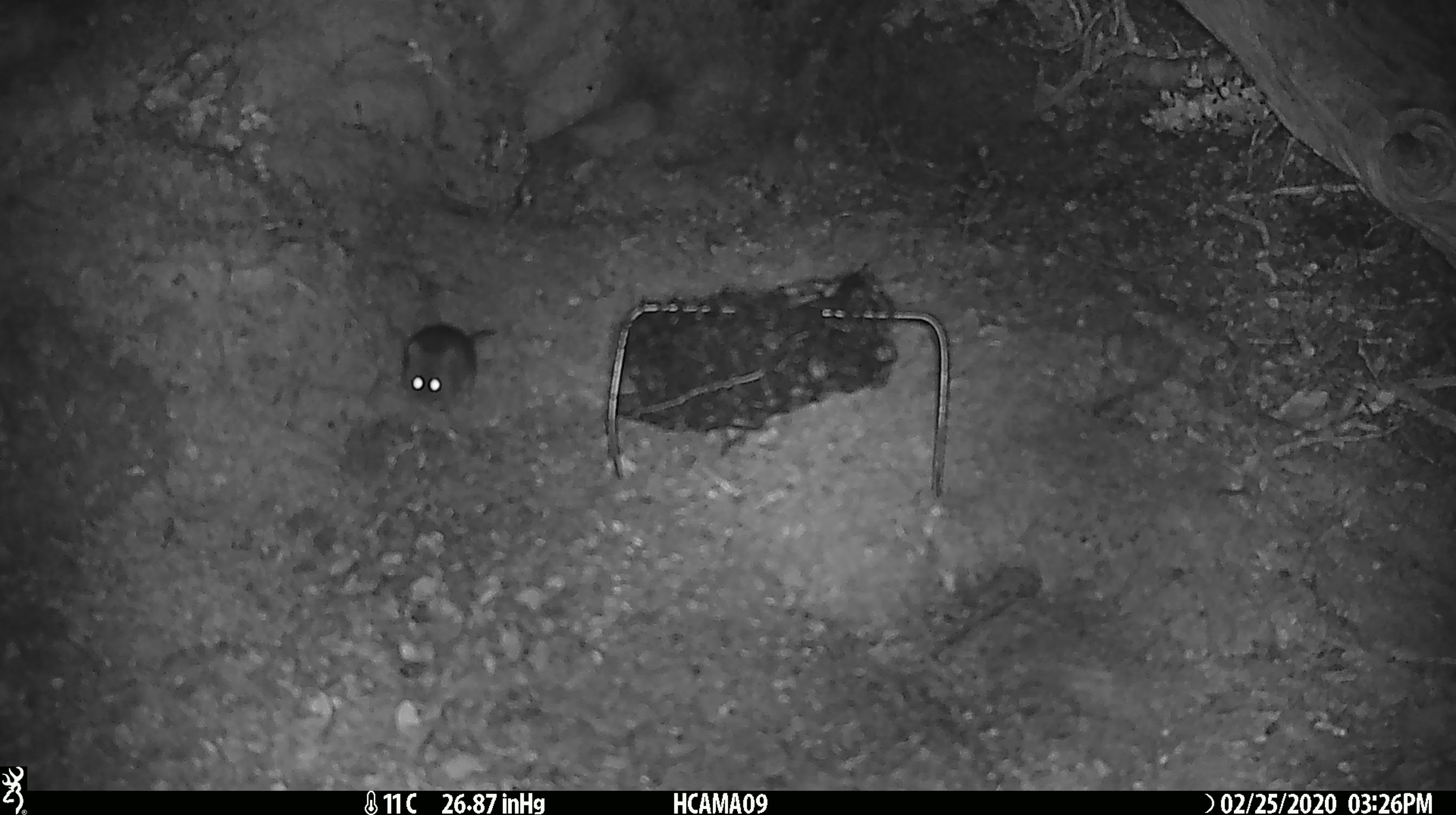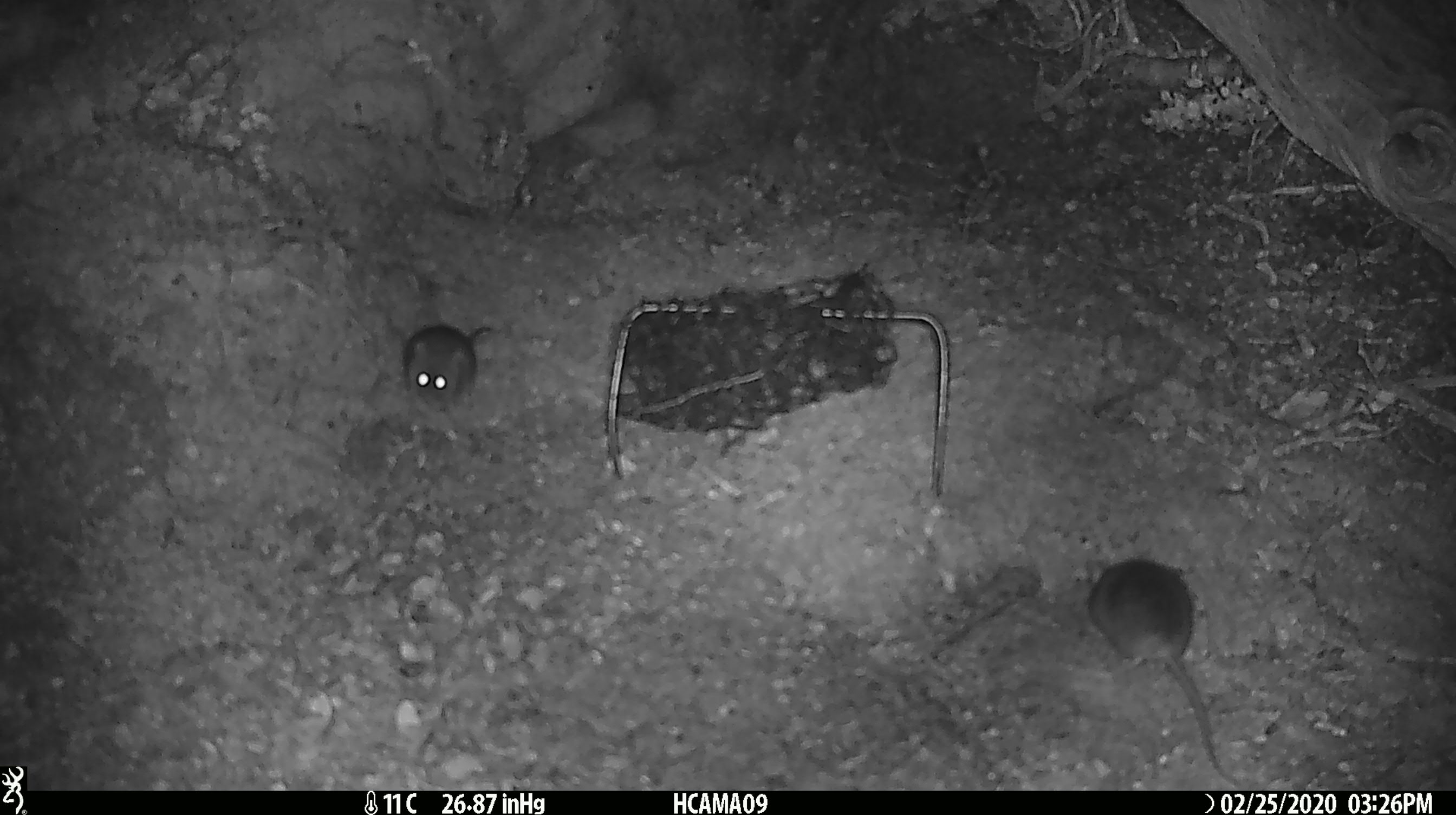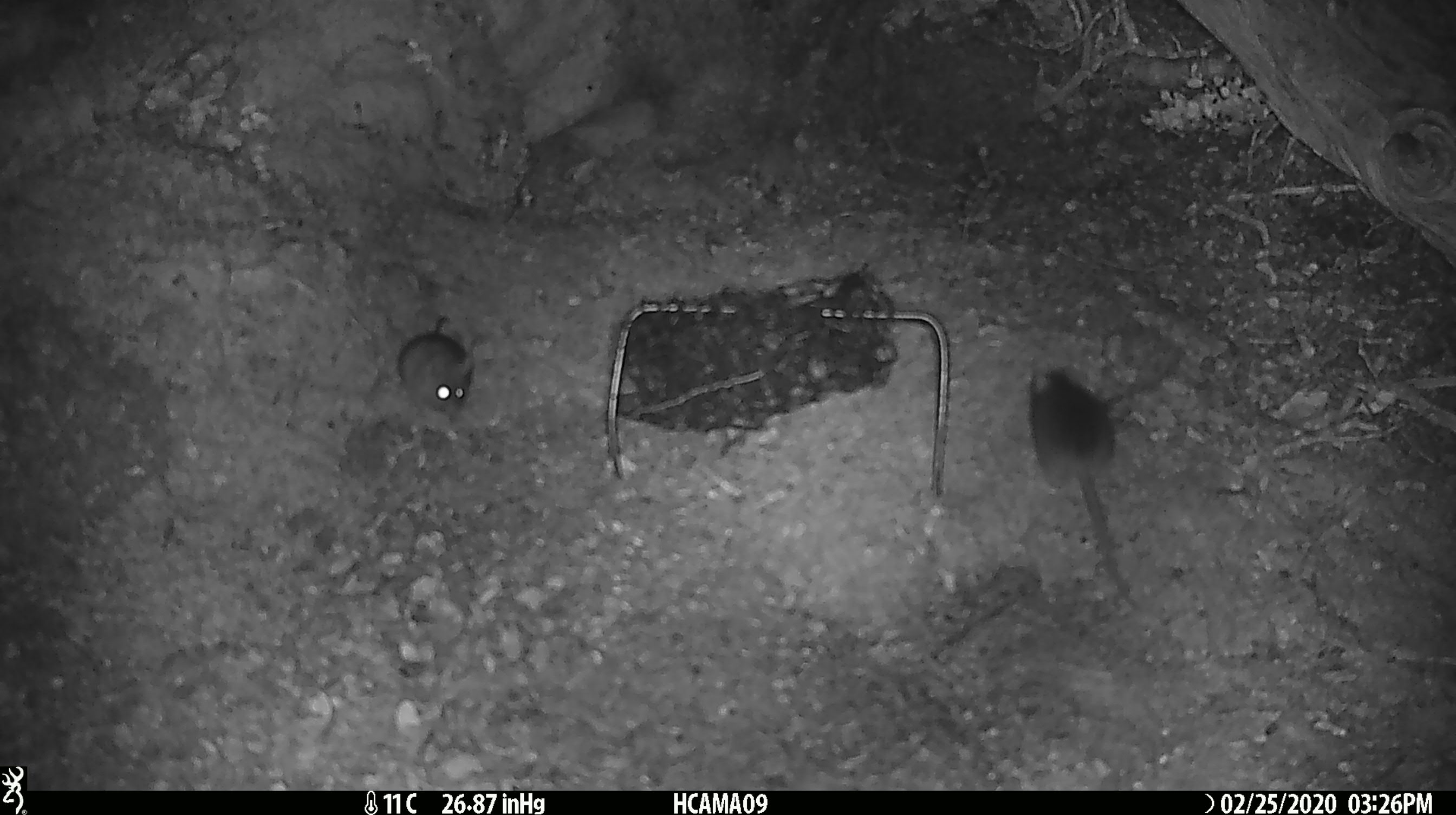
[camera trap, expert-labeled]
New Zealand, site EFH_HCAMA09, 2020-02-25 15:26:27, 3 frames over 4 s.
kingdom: Animalia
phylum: Chordata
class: Mammalia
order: Rodentia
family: Muridae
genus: Mus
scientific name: Mus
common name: mouse